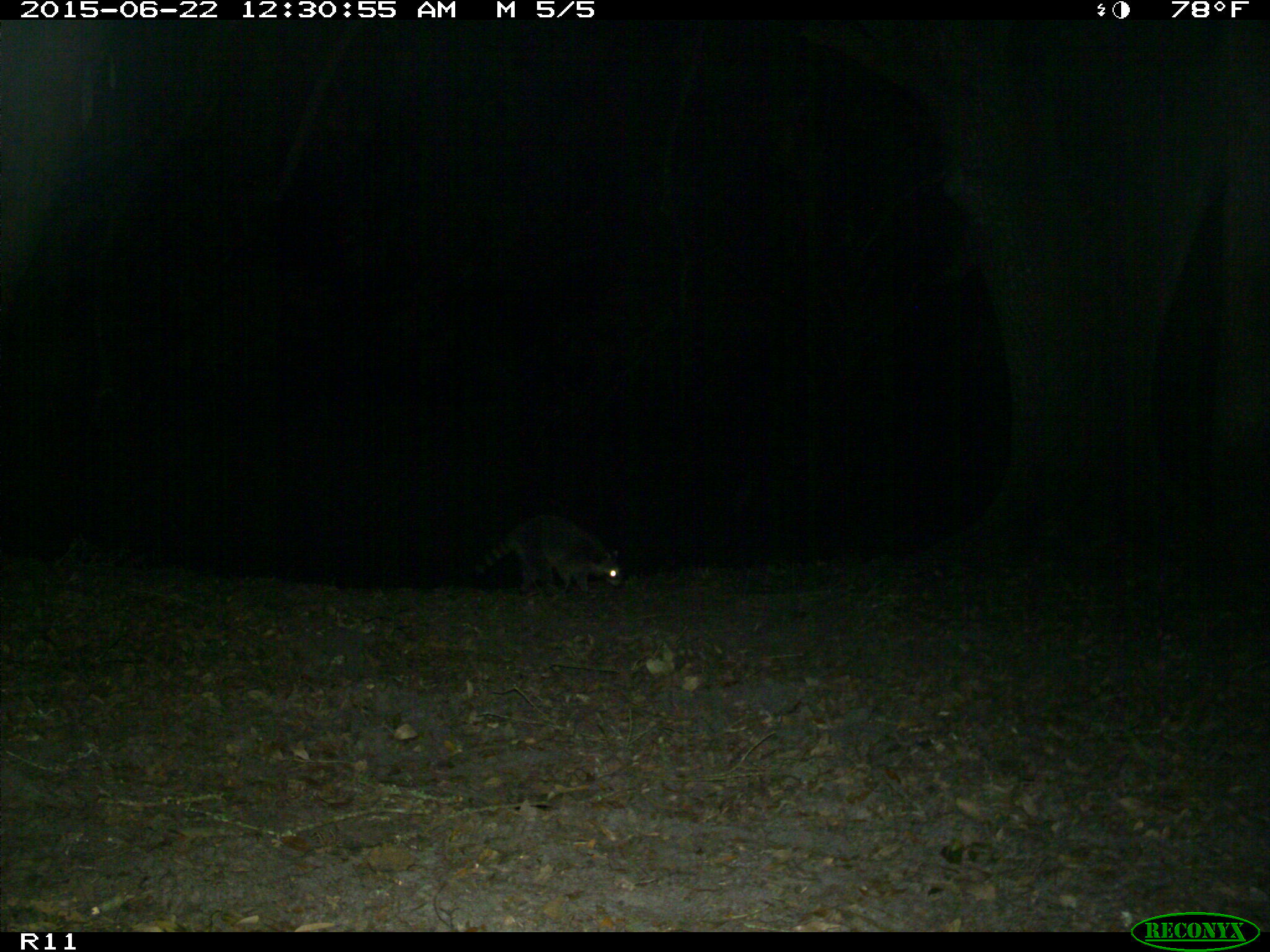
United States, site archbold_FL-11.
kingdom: Animalia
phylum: Chordata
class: Mammalia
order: Carnivora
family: Procyonidae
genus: Procyon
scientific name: Procyon lotor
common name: common raccoon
Procyon lotor (common raccoon).